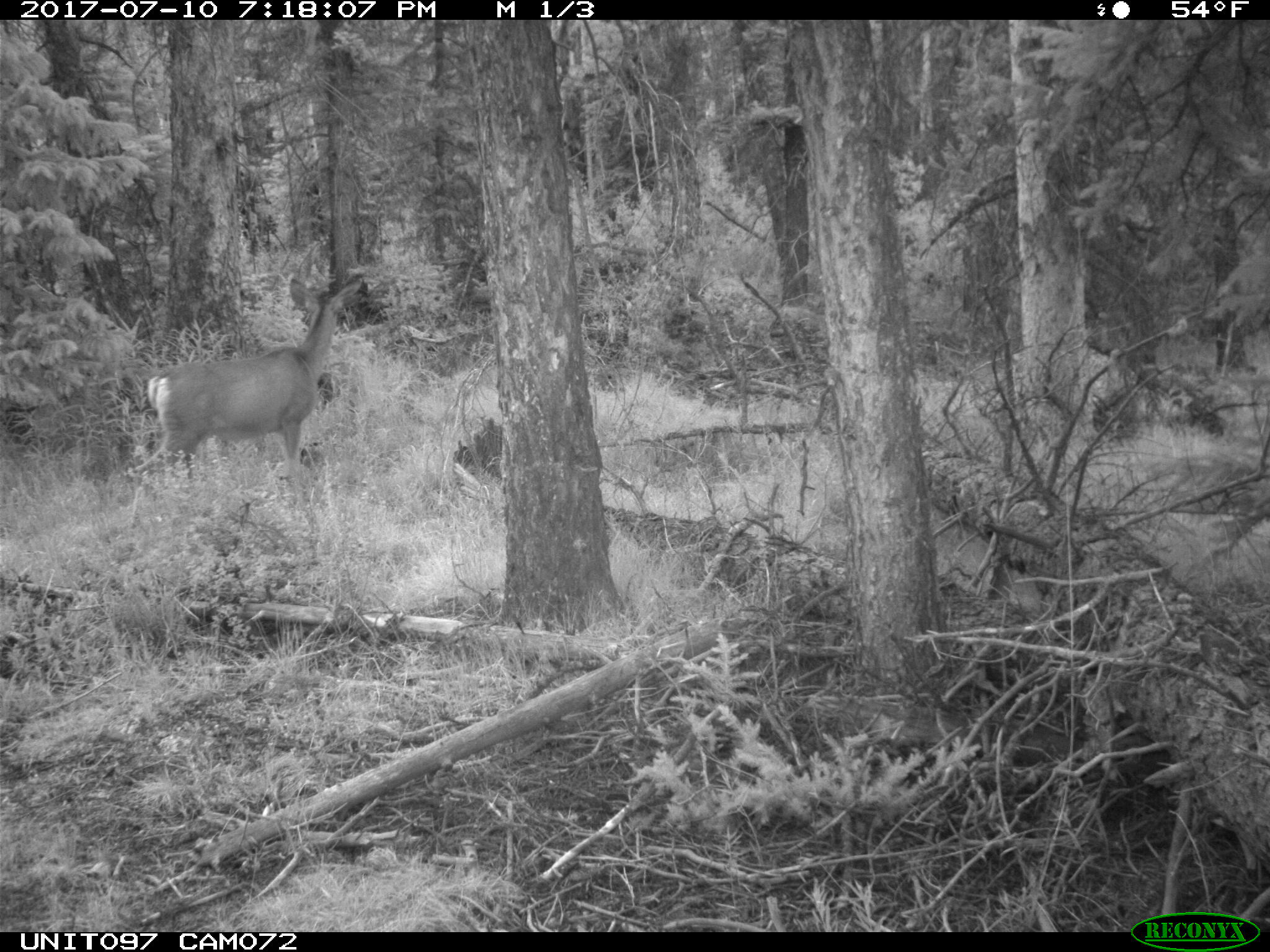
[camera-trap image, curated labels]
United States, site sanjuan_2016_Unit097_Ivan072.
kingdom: Animalia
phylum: Chordata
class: Mammalia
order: Artiodactyla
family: Cervidae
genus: Odocoileus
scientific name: Odocoileus hemionus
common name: mule deer